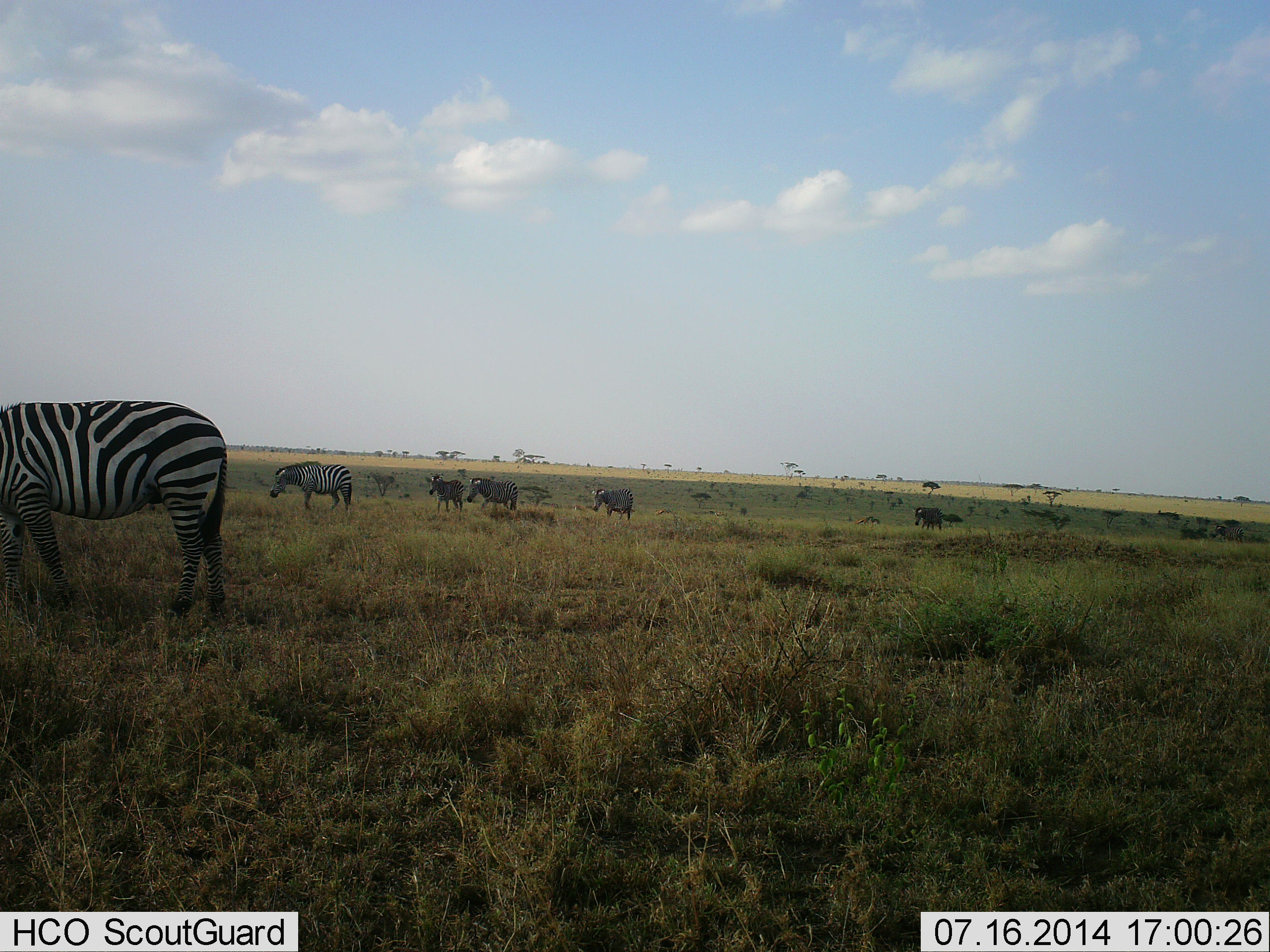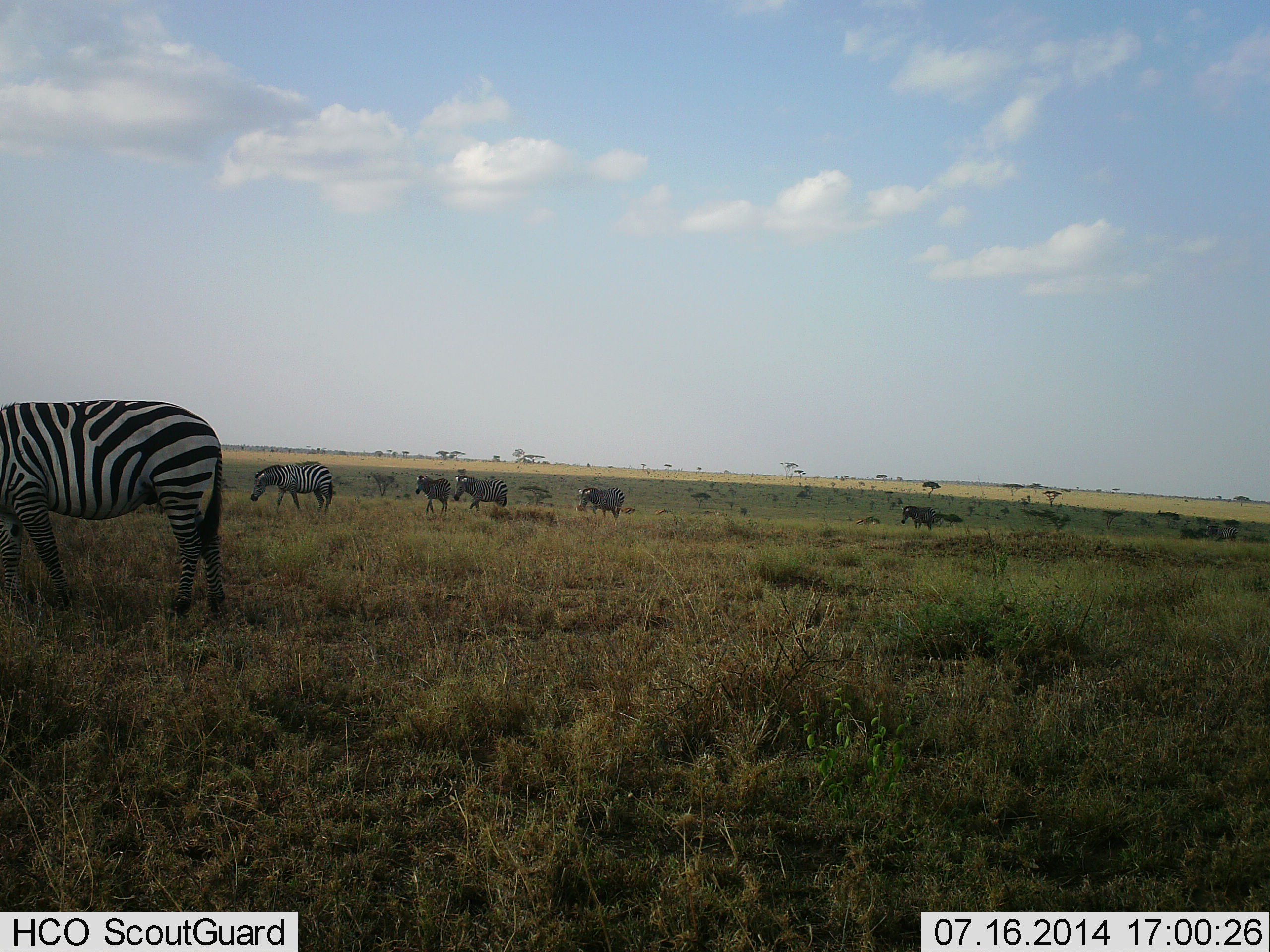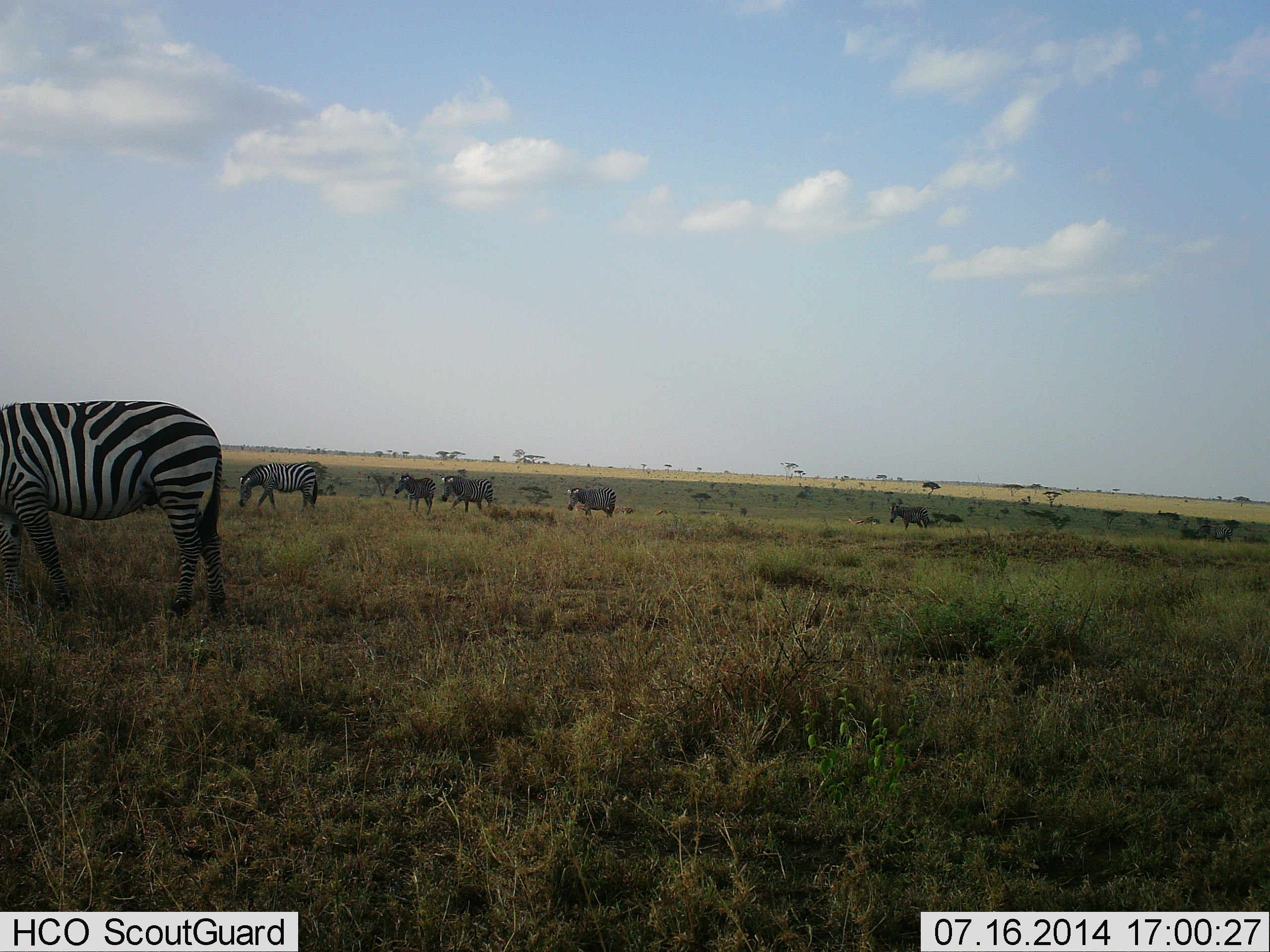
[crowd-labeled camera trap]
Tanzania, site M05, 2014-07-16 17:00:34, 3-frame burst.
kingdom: Animalia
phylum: Chordata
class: Mammalia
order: Perissodactyla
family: Equidae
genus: Equus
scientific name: Equus quagga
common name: plains zebra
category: zebra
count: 7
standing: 27%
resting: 0%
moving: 82%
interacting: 0%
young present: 0%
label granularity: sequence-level